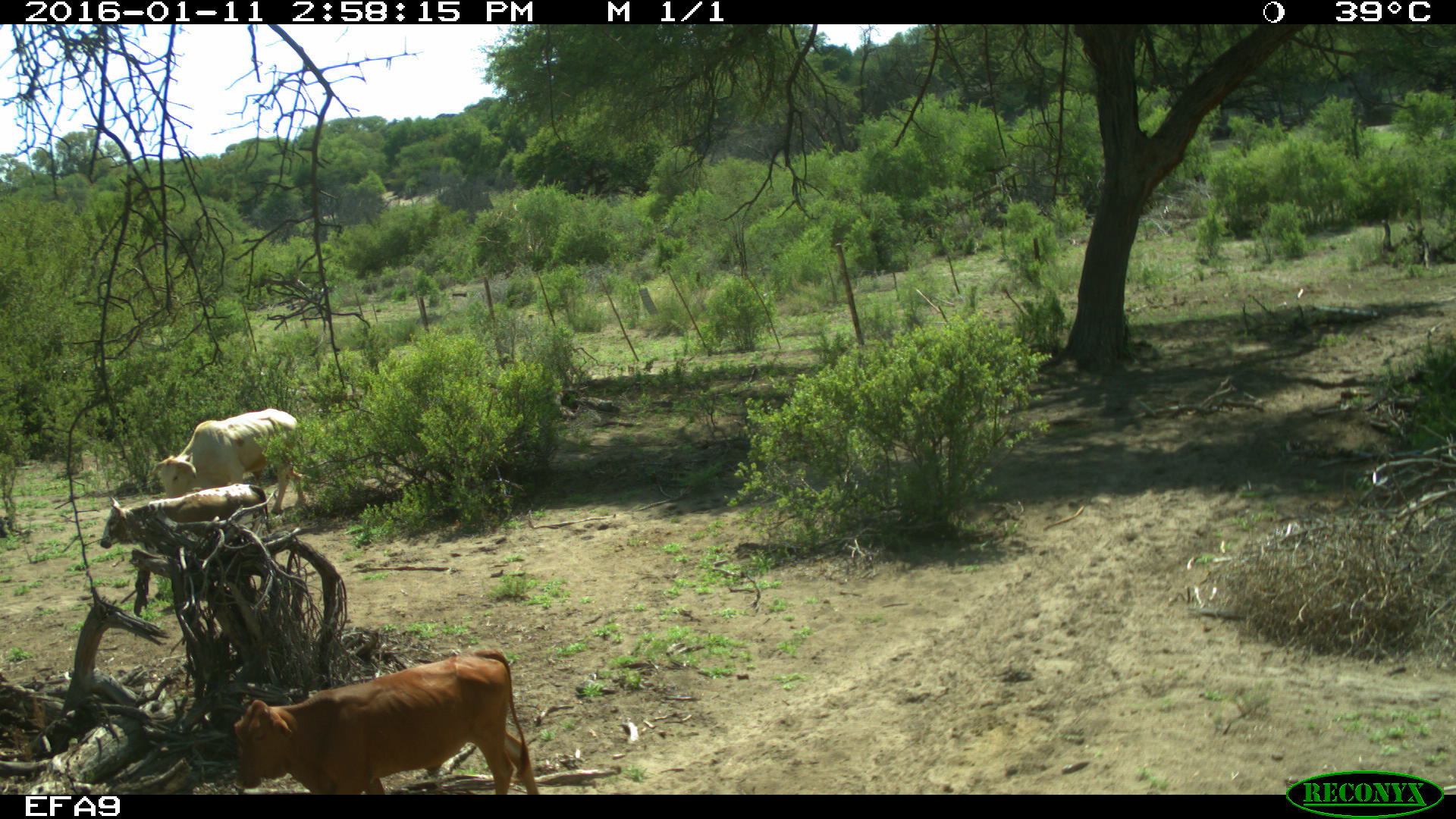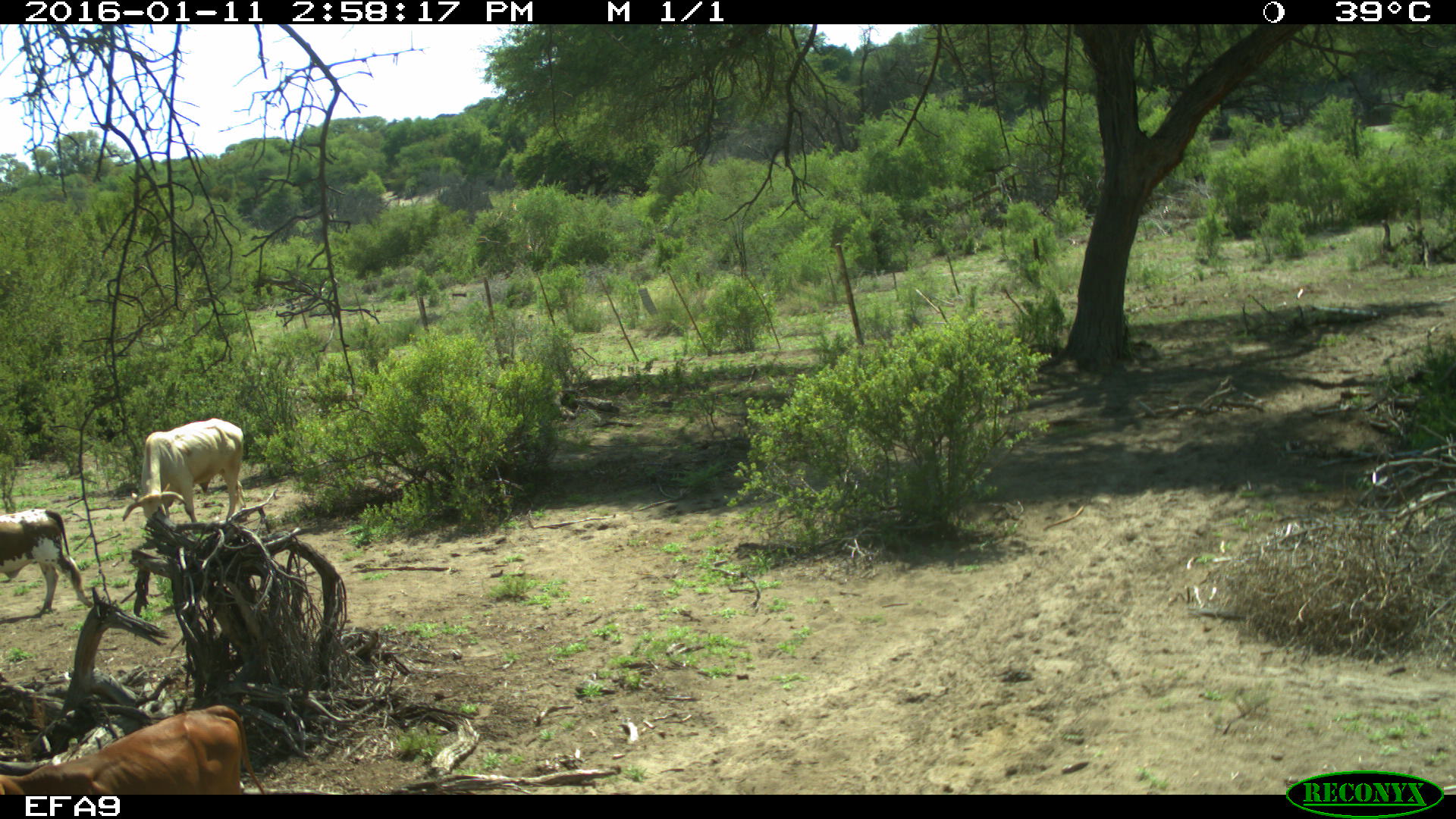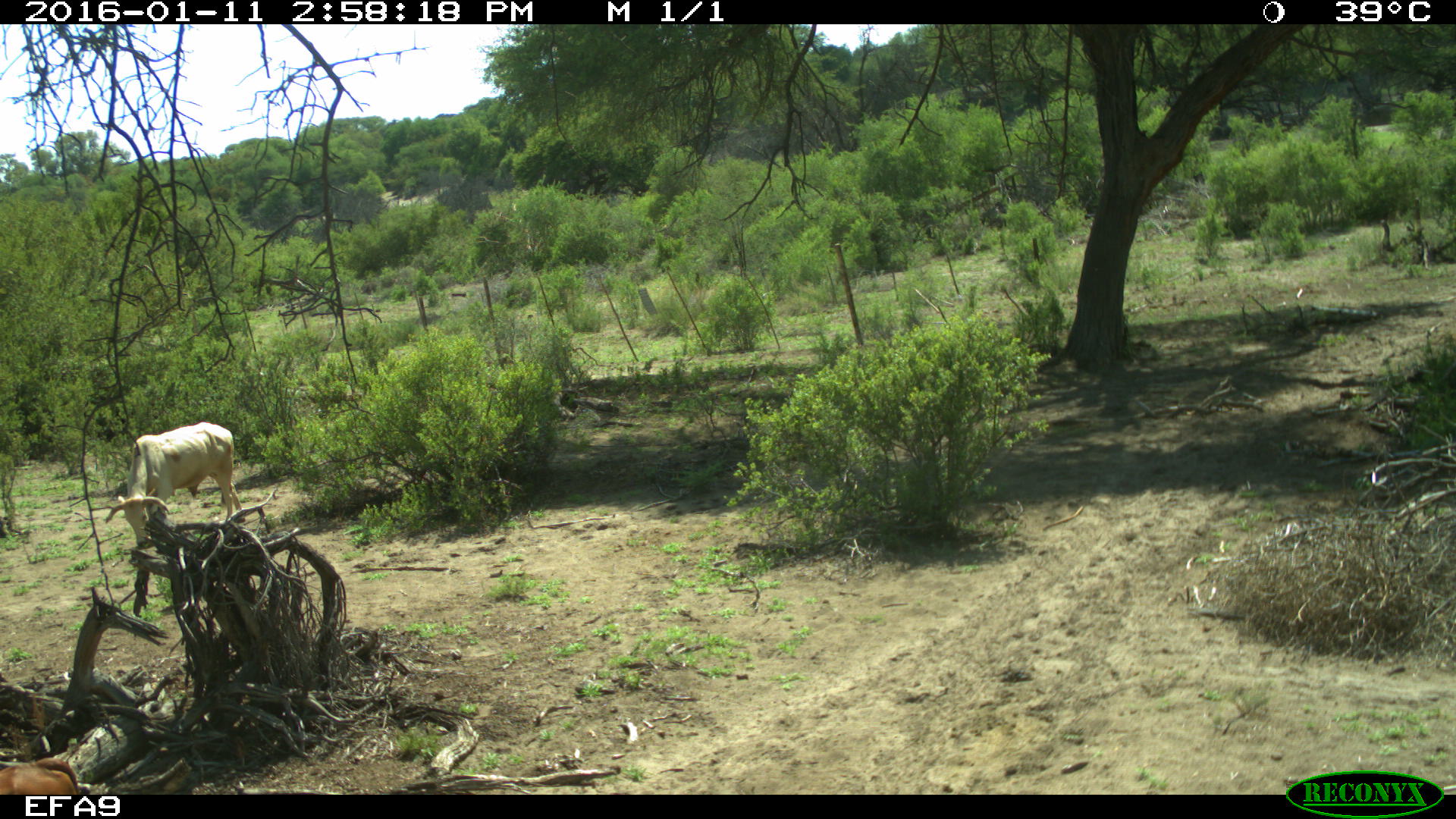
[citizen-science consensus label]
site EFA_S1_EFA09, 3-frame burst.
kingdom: Animalia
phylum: Chordata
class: Mammalia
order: Artiodactyla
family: Bovidae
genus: Bos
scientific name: Bos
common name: cattle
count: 3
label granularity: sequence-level